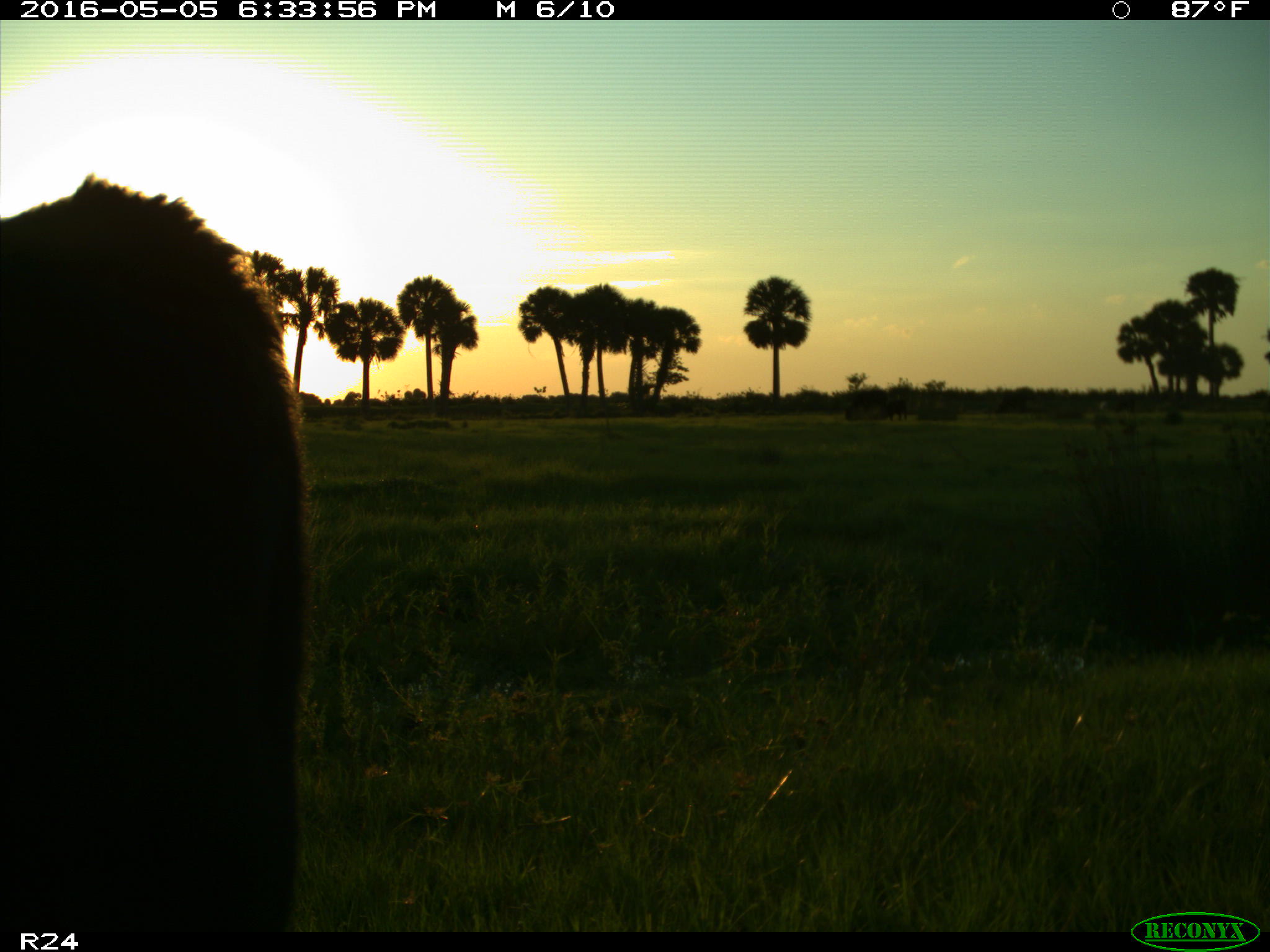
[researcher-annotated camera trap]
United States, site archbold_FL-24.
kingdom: Animalia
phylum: Chordata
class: Mammalia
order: Artiodactyla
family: Bovidae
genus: Bos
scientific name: Bos taurus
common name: domestic cow